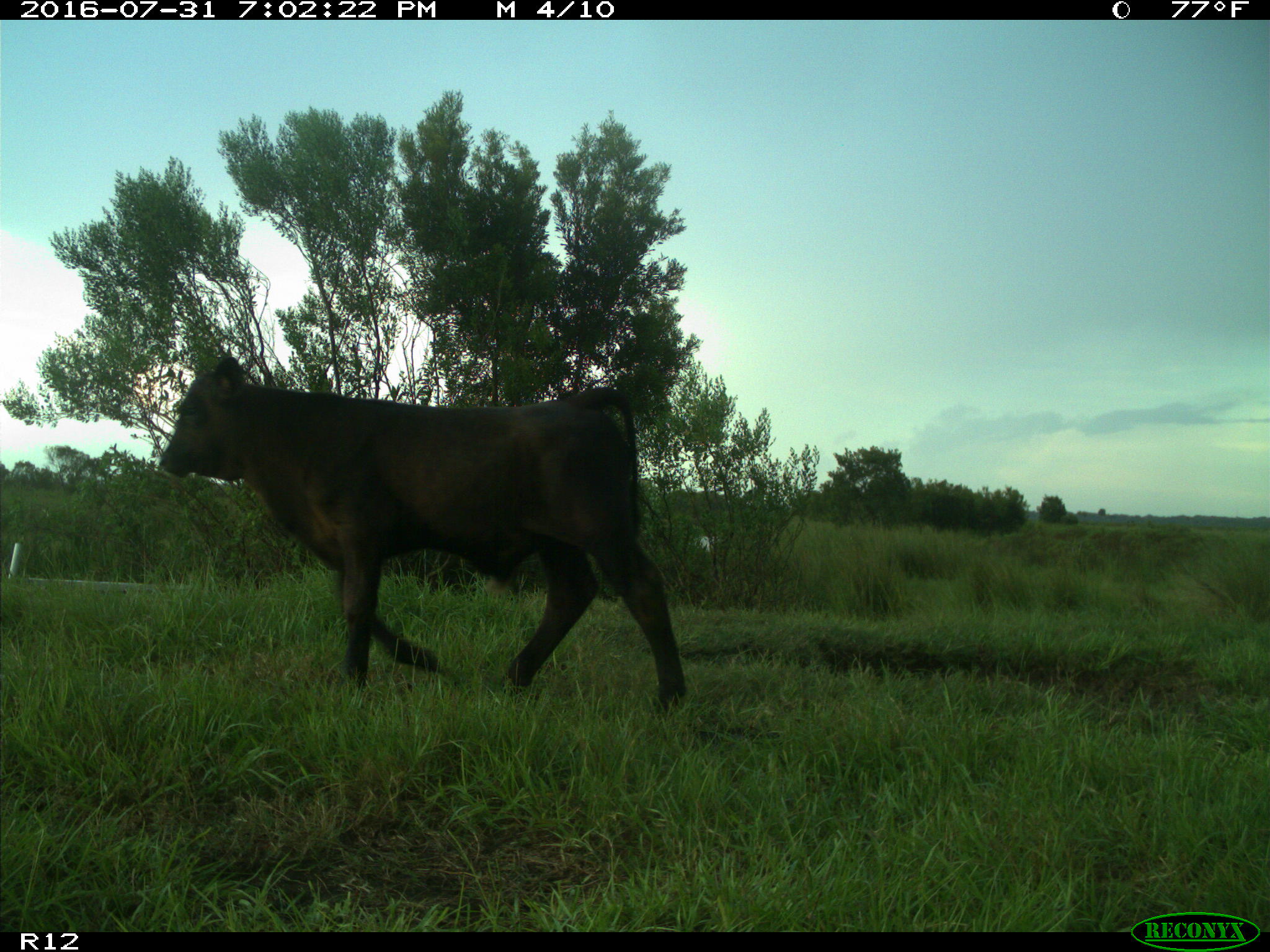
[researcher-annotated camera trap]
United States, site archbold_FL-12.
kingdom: Animalia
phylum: Chordata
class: Mammalia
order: Artiodactyla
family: Bovidae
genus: Bos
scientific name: Bos taurus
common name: domestic cow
Bos taurus (domestic cow).